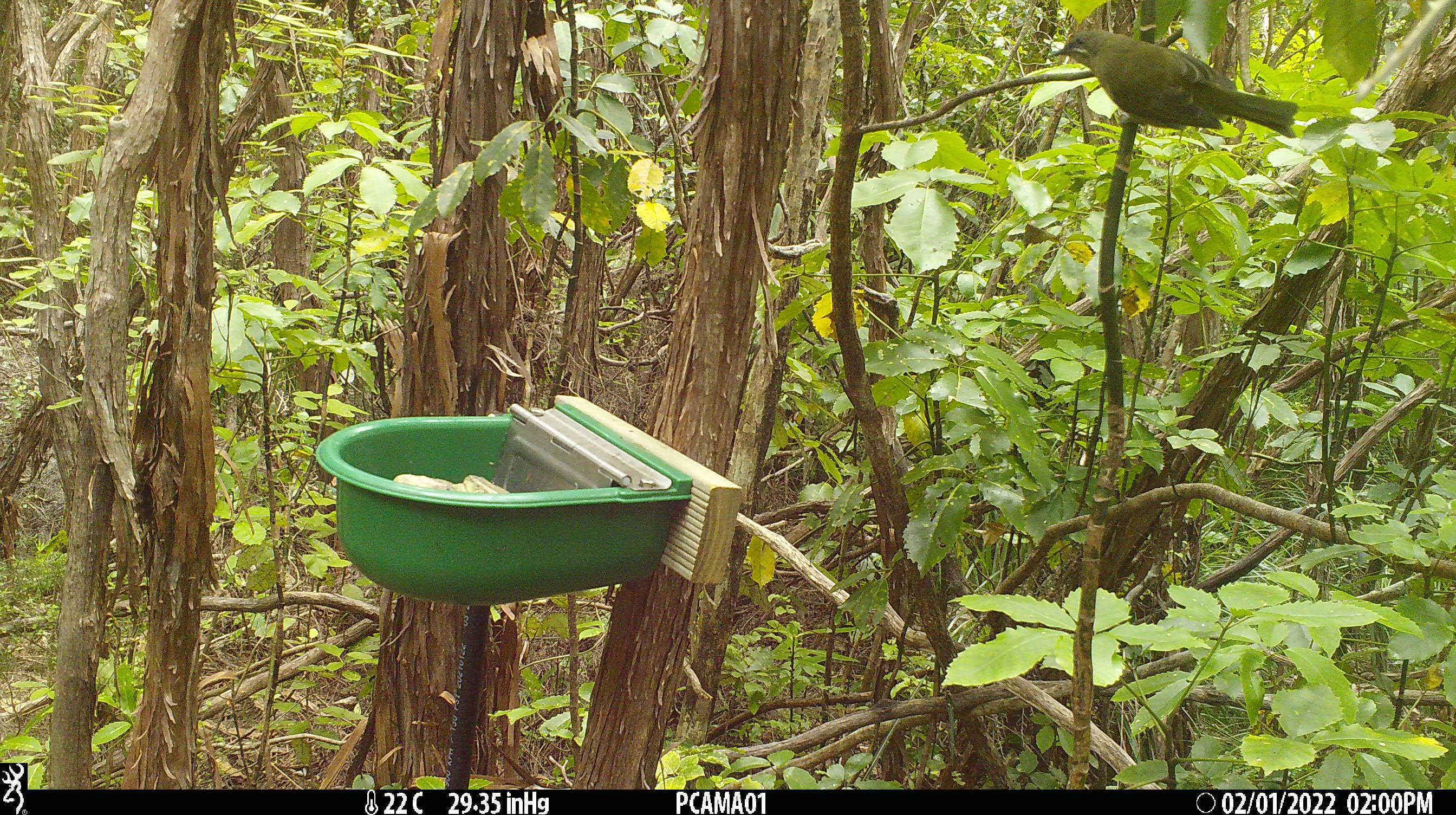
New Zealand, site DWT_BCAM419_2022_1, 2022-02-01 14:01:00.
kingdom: Animalia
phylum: Chordata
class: Aves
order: Passeriformes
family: Meliphagidae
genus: Anthornis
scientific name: Anthornis melanura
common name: new zealand bellbird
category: bellbird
Bellbird (new zealand bellbird) (Anthornis melanura).